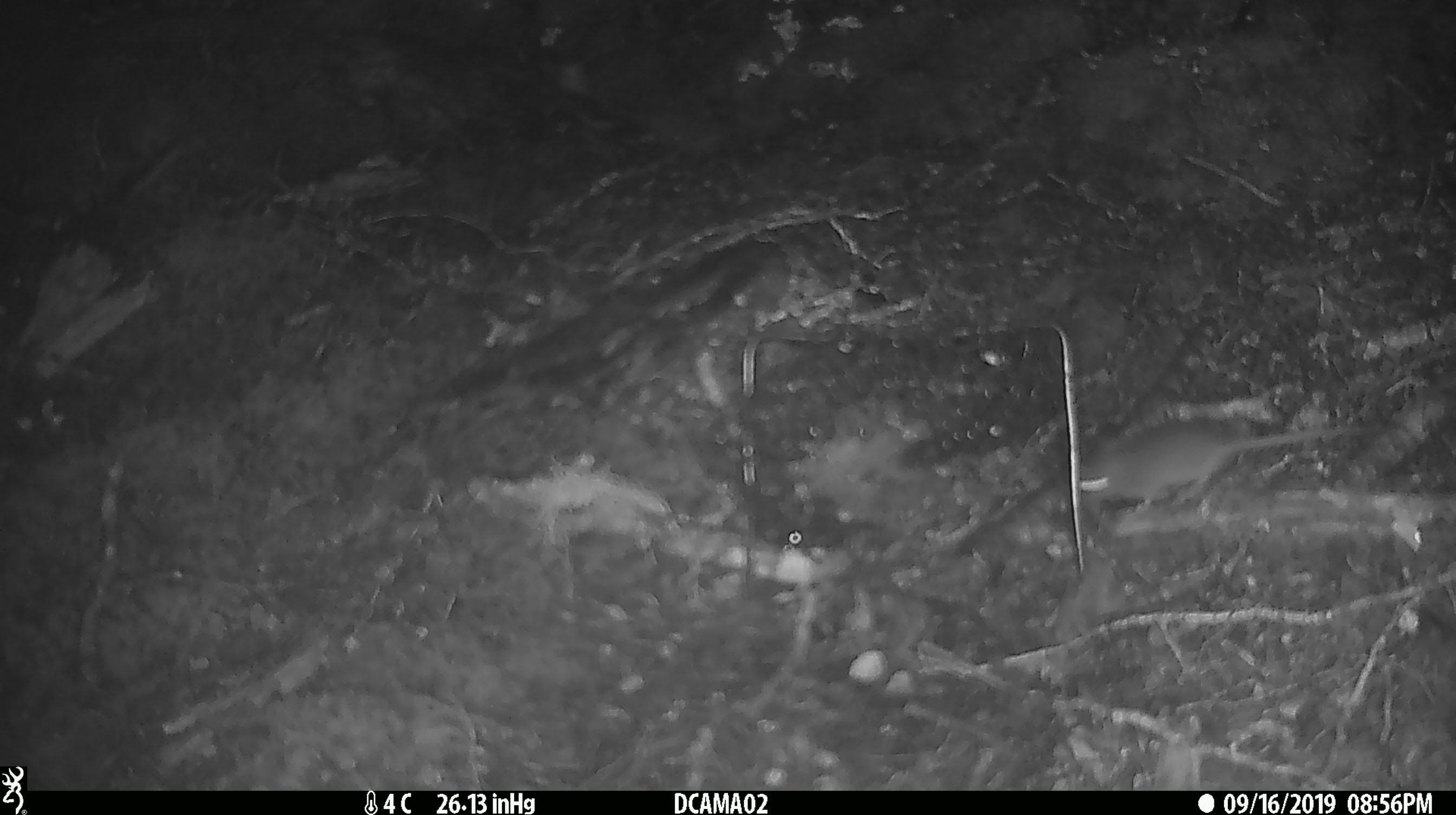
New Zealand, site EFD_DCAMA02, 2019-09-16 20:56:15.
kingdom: Animalia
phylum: Chordata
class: Mammalia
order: Rodentia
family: Muridae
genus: Mus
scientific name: Mus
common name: mouse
Mouse (Mus).